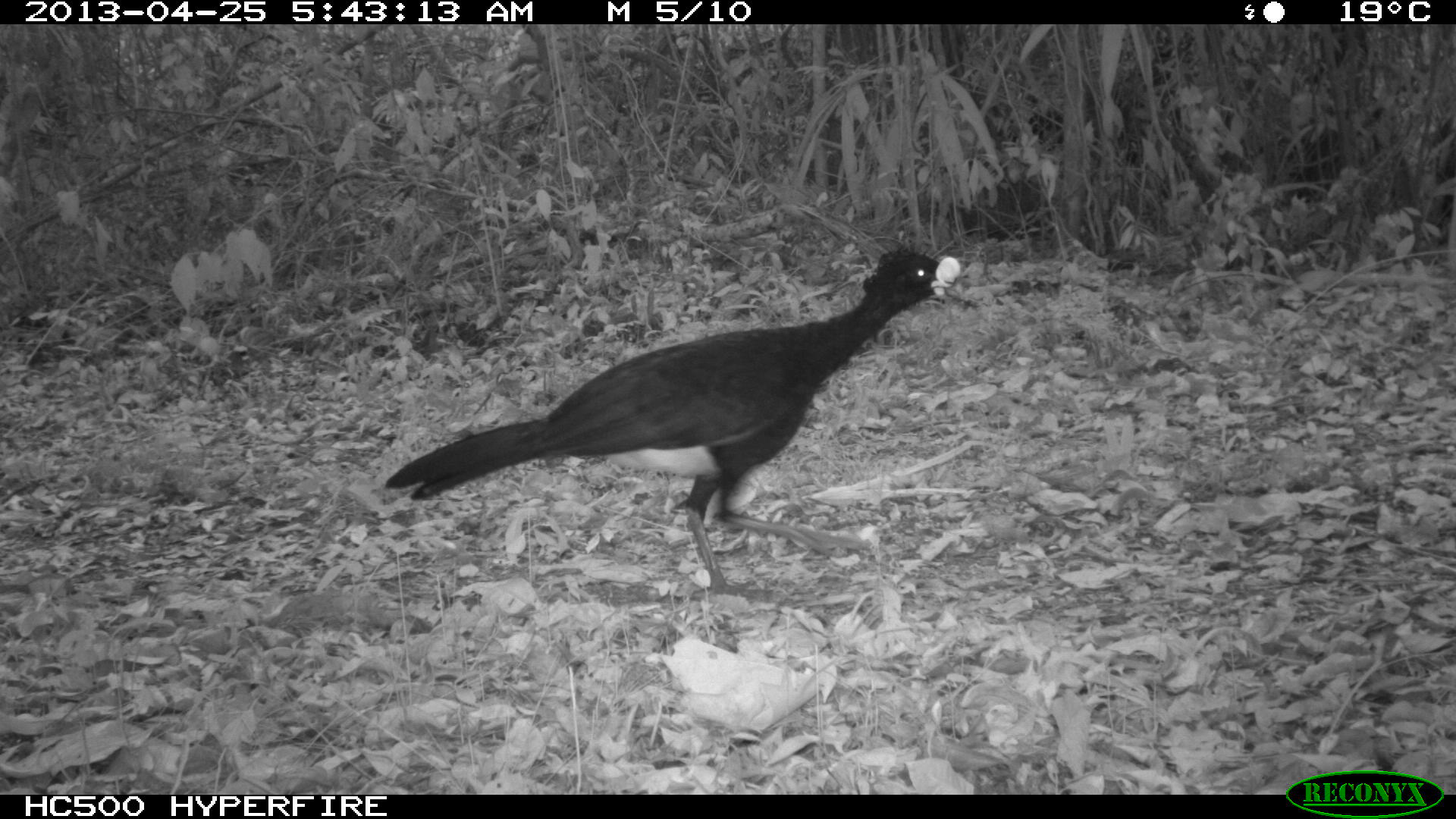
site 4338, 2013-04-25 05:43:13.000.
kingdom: Animalia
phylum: Chordata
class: Aves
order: Galliformes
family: Cracidae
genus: Crax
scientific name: Crax rubra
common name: great curassow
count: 1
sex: male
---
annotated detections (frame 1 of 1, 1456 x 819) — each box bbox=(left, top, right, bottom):
crax rubra: bbox=(381, 251, 968, 601)